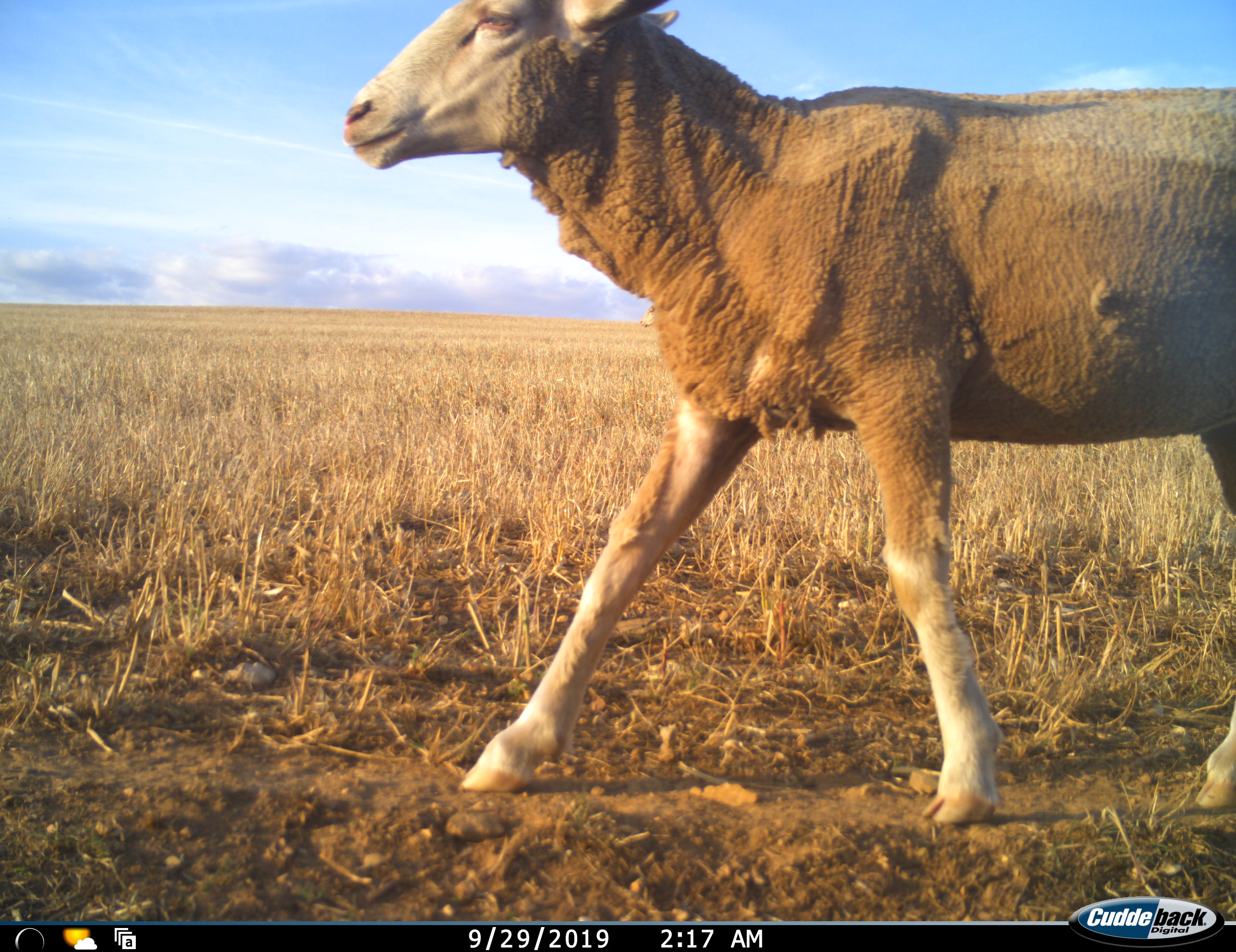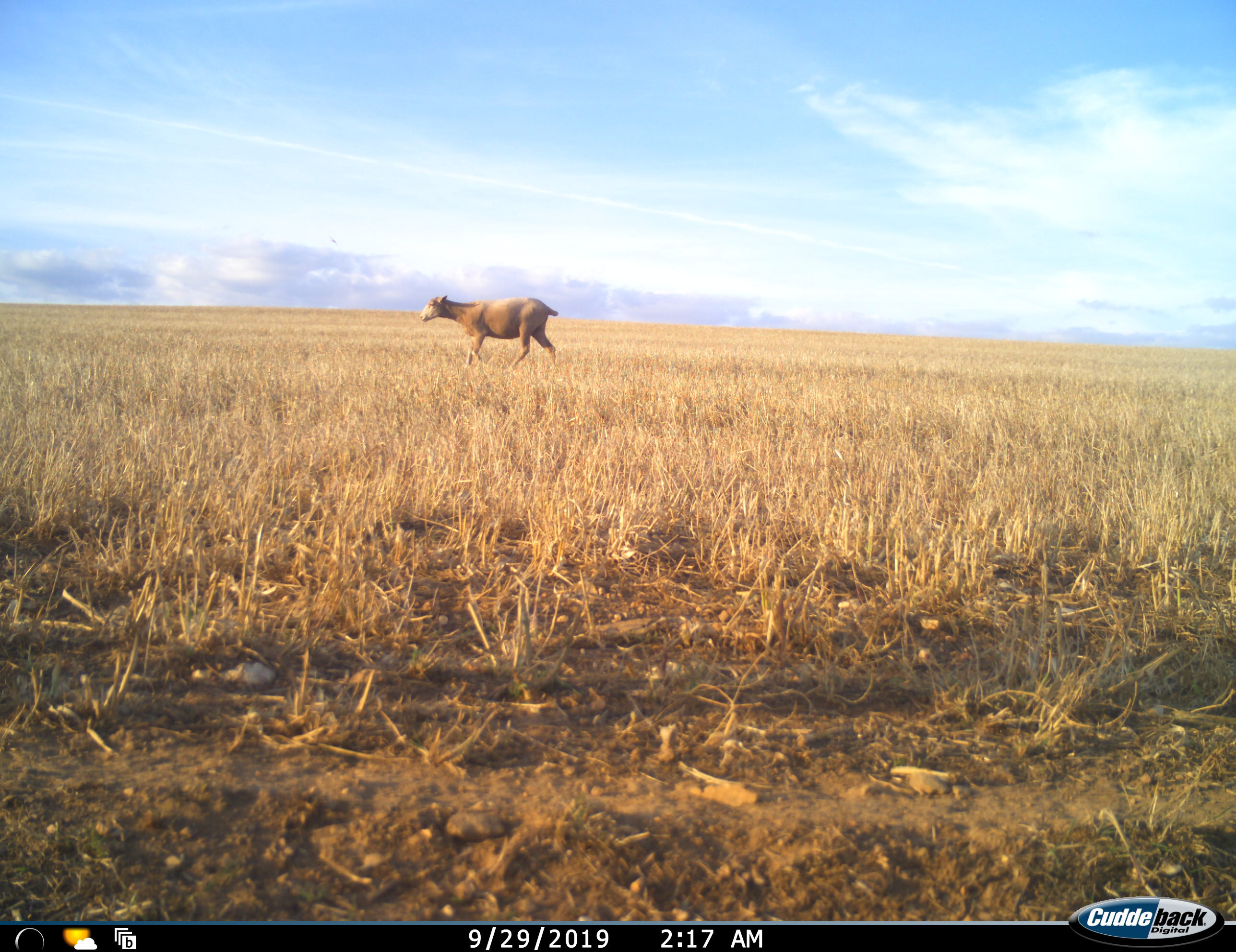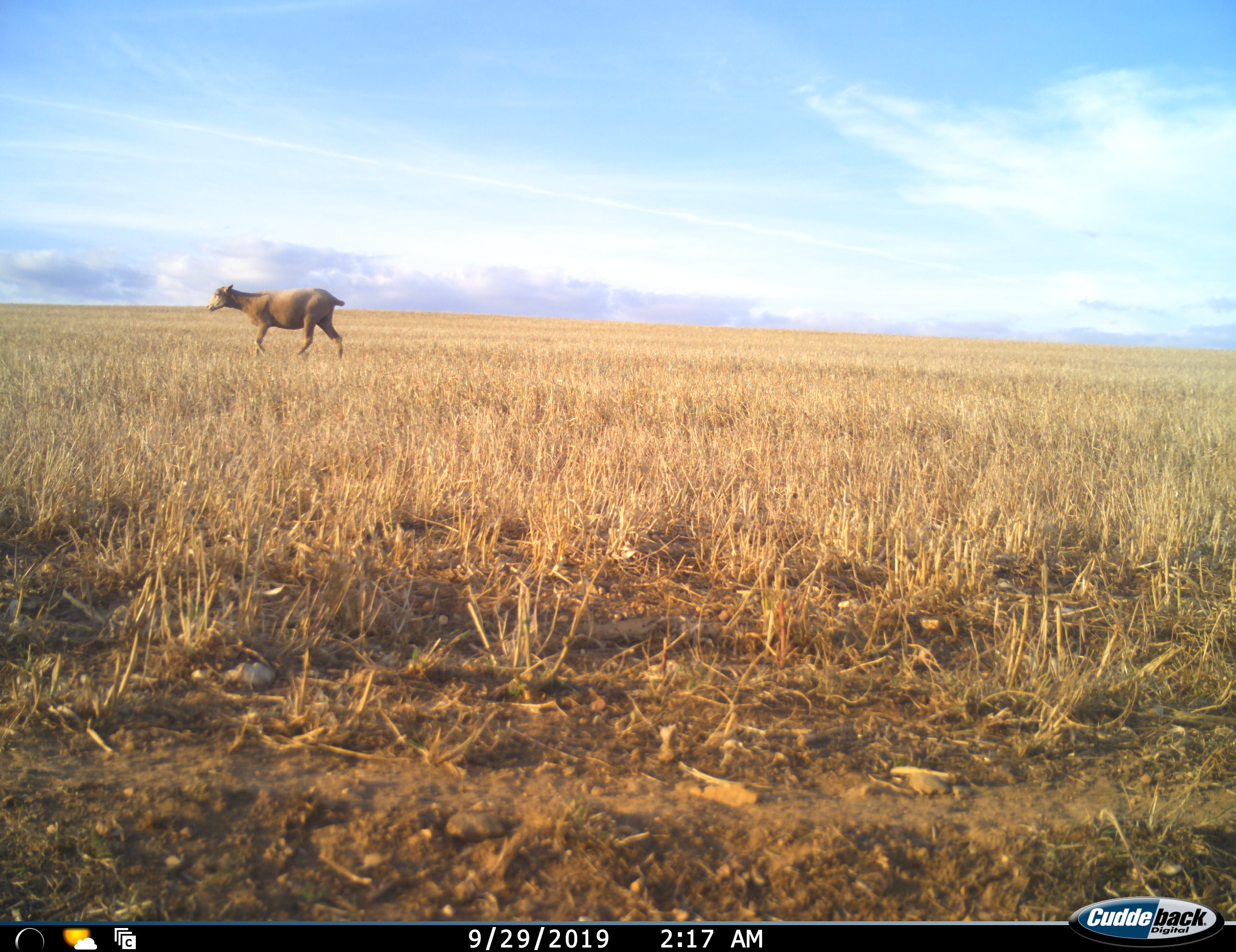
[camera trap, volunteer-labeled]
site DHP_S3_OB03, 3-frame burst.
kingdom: Animalia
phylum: Chordata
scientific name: Vertebrata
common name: domestic animal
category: domesticanimal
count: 2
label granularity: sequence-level